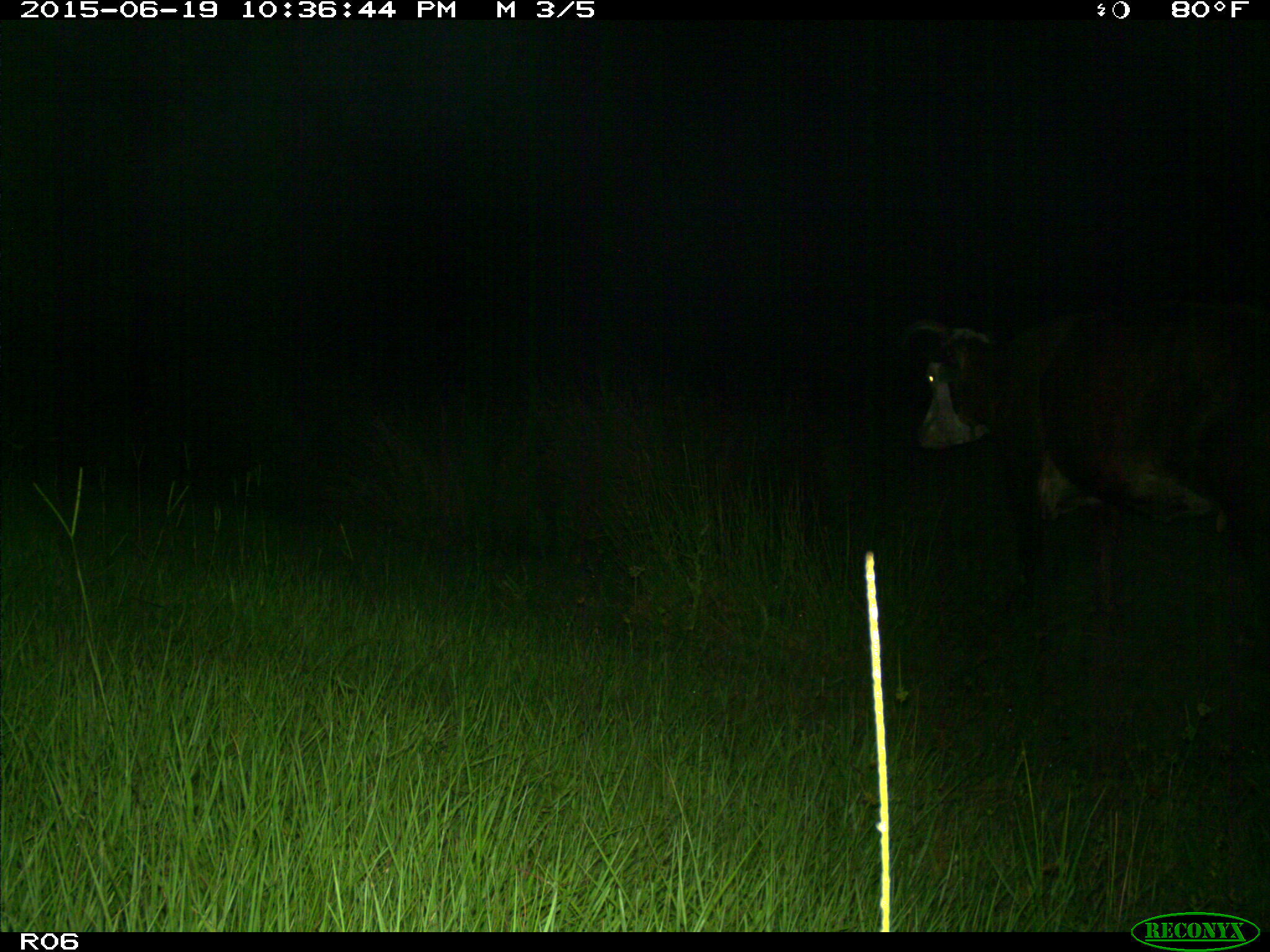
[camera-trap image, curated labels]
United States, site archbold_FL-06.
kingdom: Animalia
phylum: Chordata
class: Mammalia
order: Artiodactyla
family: Bovidae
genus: Bos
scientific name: Bos taurus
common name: domestic cow